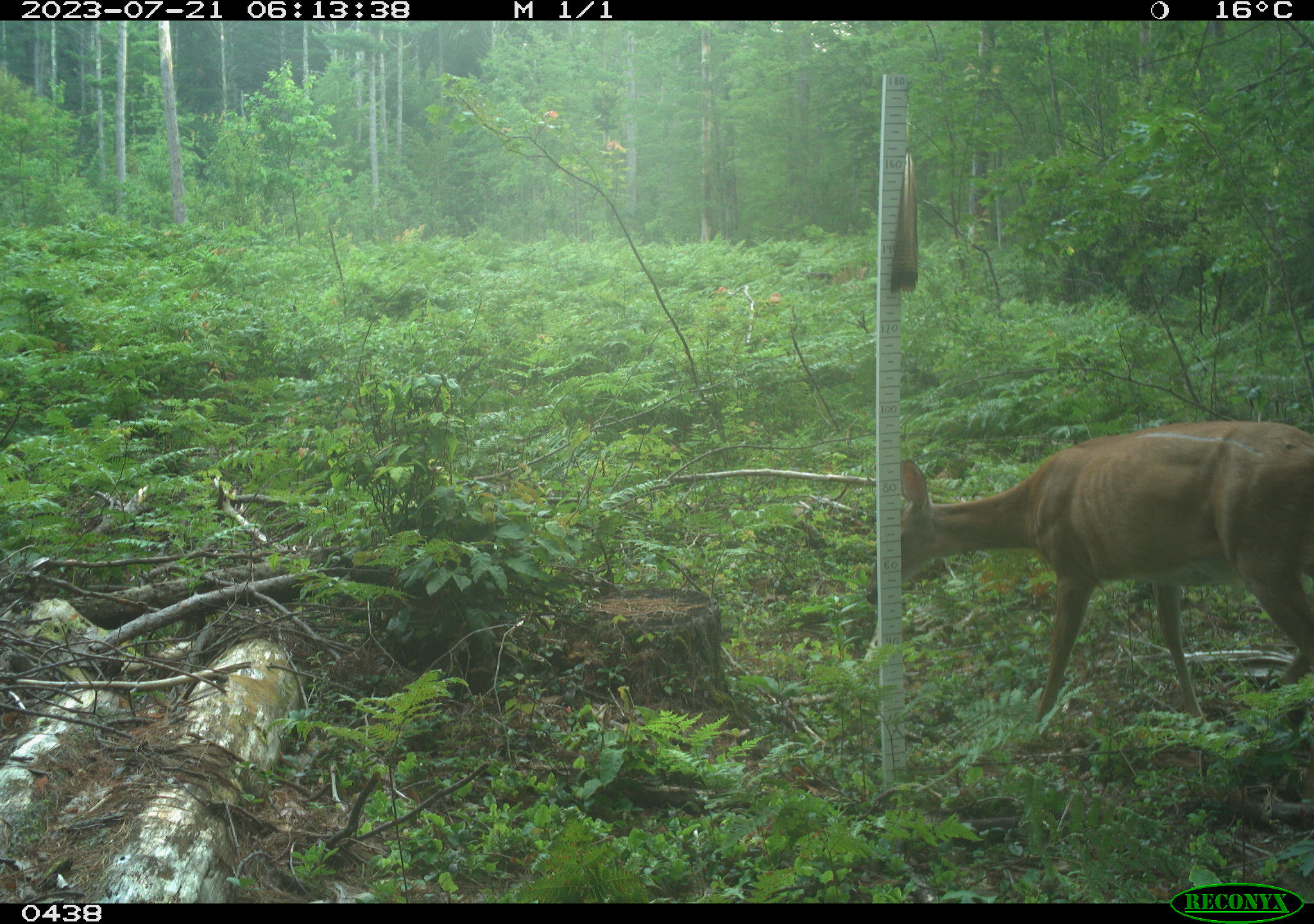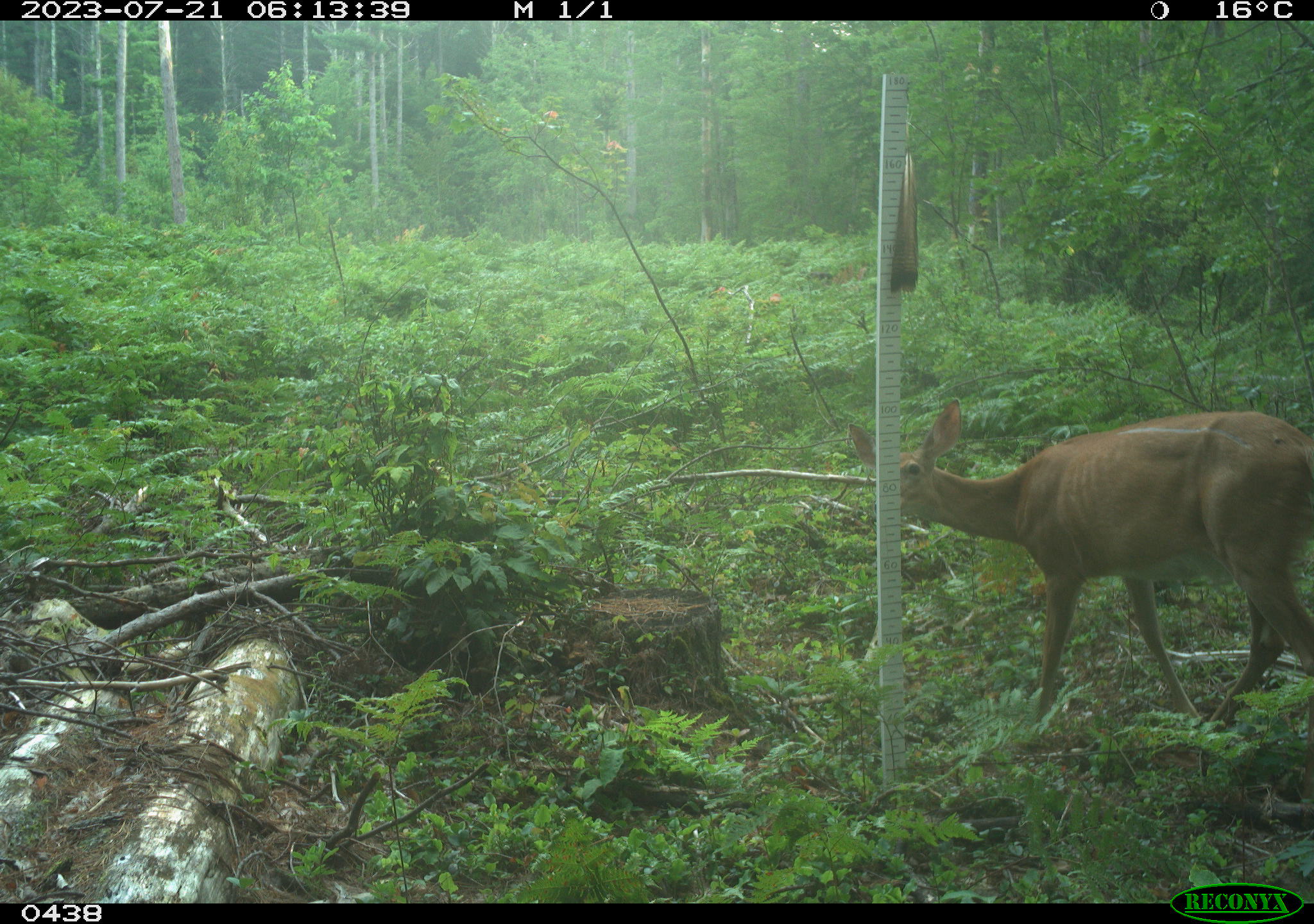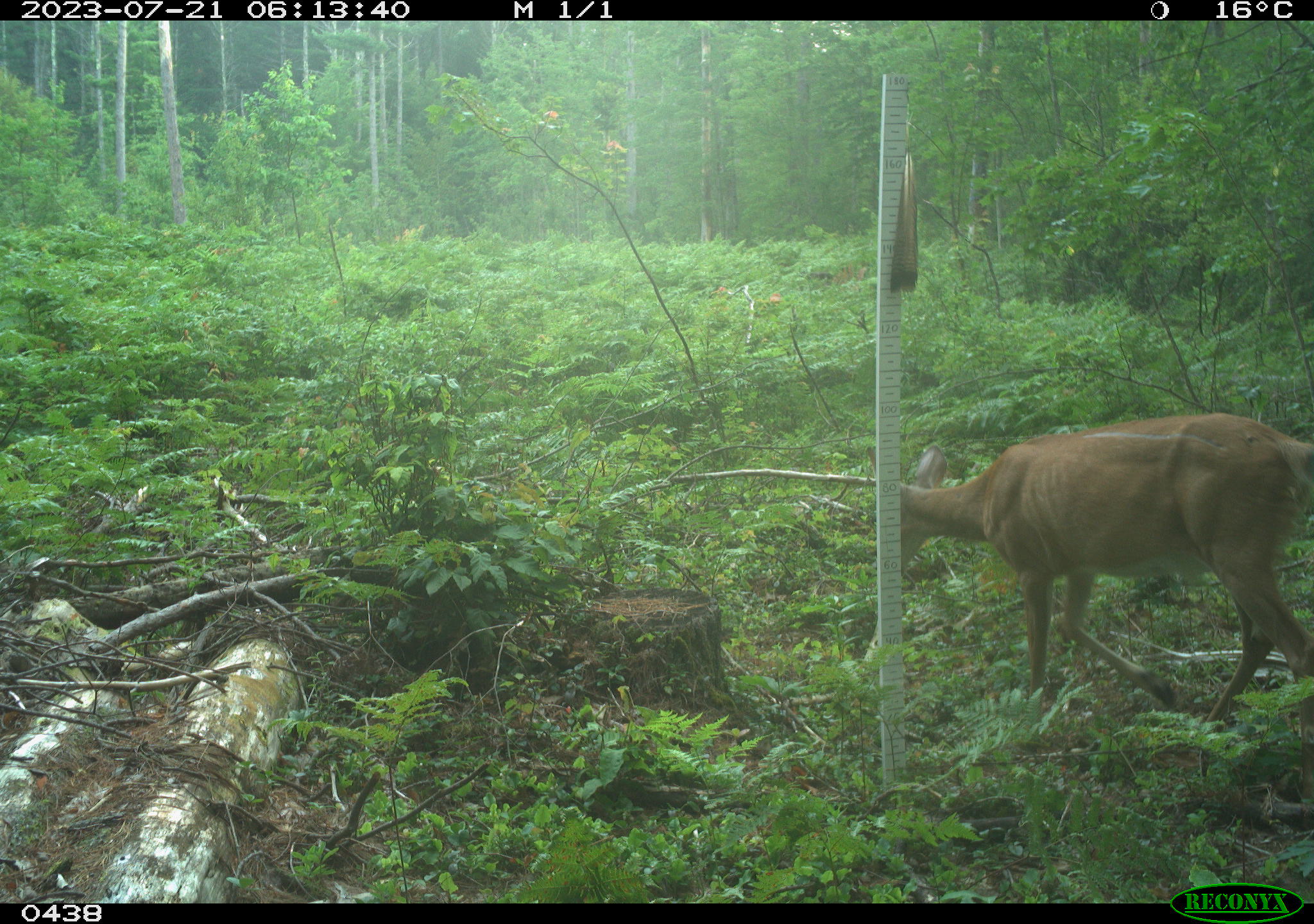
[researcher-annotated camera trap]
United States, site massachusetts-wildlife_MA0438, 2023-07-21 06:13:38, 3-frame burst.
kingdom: Animalia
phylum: Chordata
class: Mammalia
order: Artiodactyla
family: Cervidae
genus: Odocoileus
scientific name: Odocoileus virginianus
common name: white-tailed deer